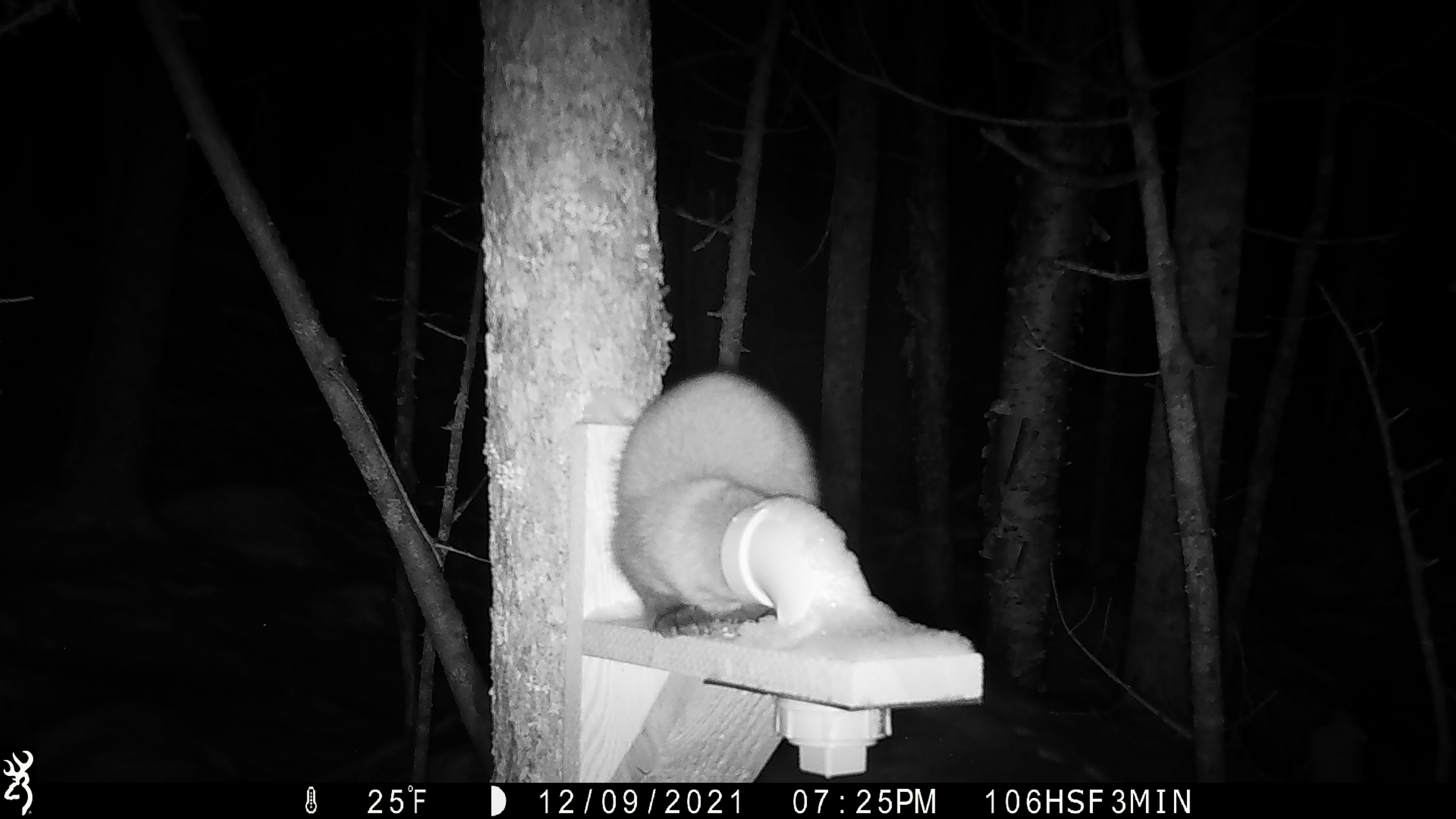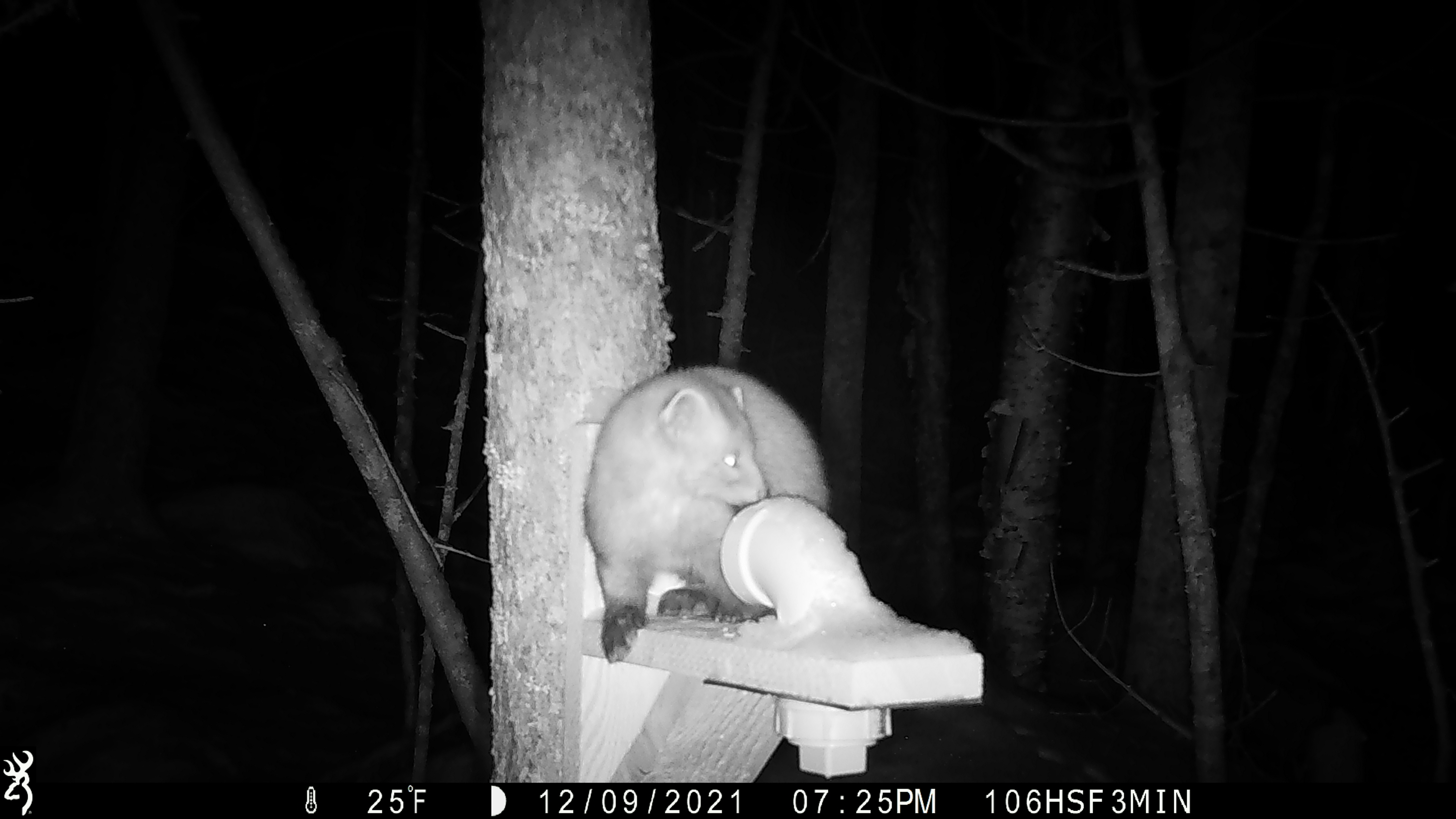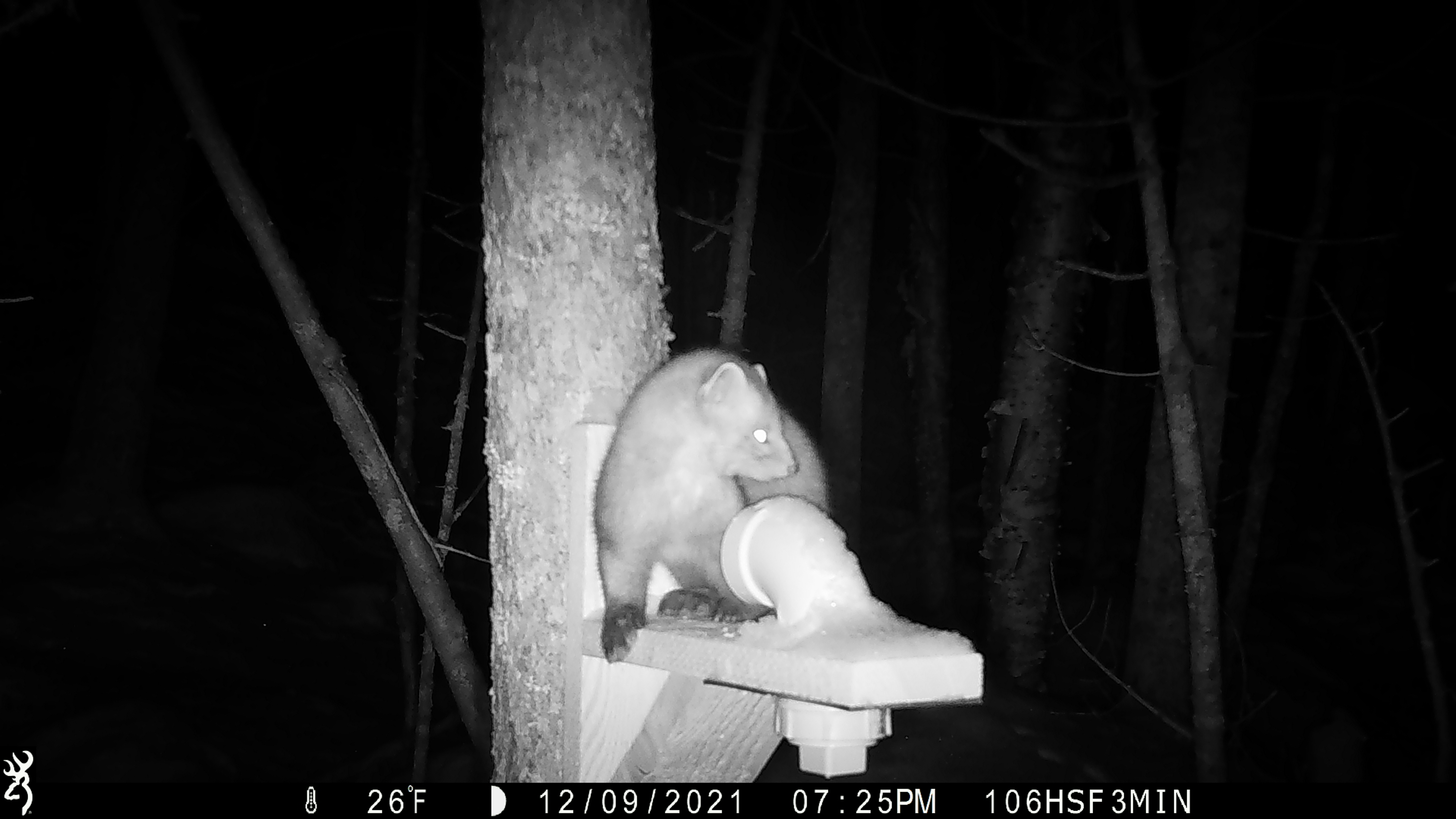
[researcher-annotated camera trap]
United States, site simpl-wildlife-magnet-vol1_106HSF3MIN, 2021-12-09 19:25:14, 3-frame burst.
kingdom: Animalia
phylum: Chordata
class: Mammalia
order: Carnivora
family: Mustelidae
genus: Martes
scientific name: Martes americana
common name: american marten